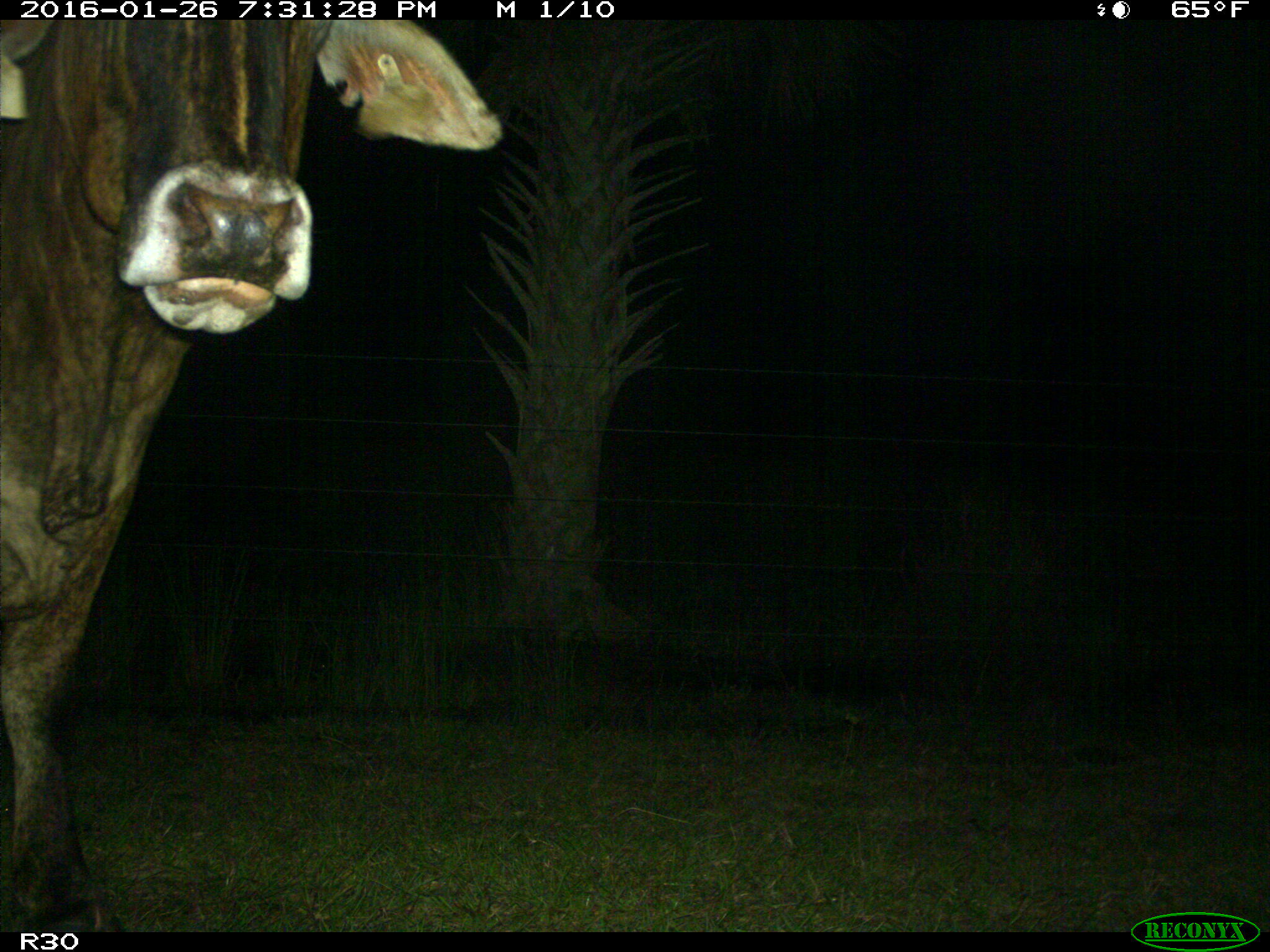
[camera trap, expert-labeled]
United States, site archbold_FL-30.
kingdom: Animalia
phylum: Chordata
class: Mammalia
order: Artiodactyla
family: Bovidae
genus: Bos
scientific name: Bos taurus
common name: domestic cow